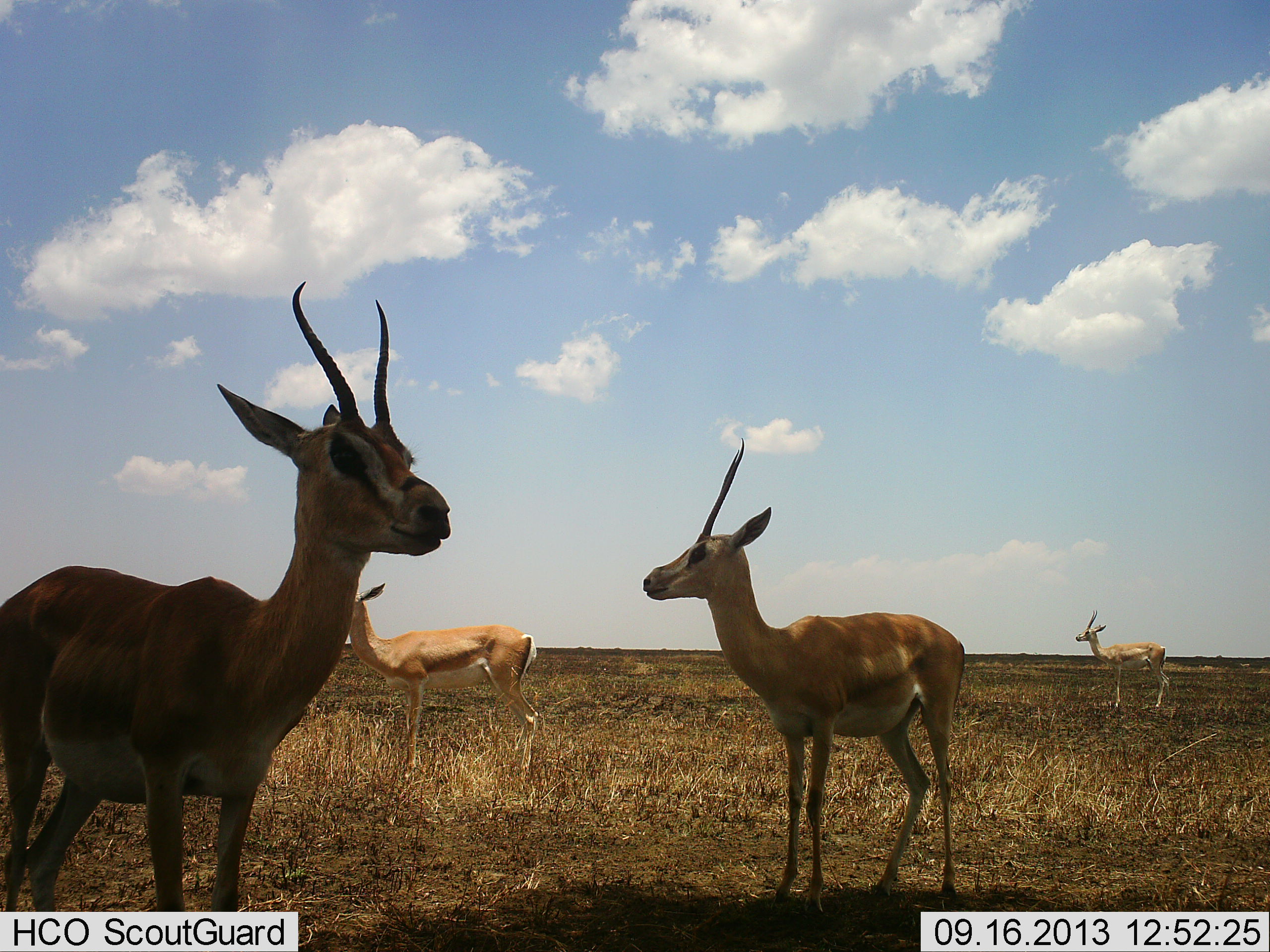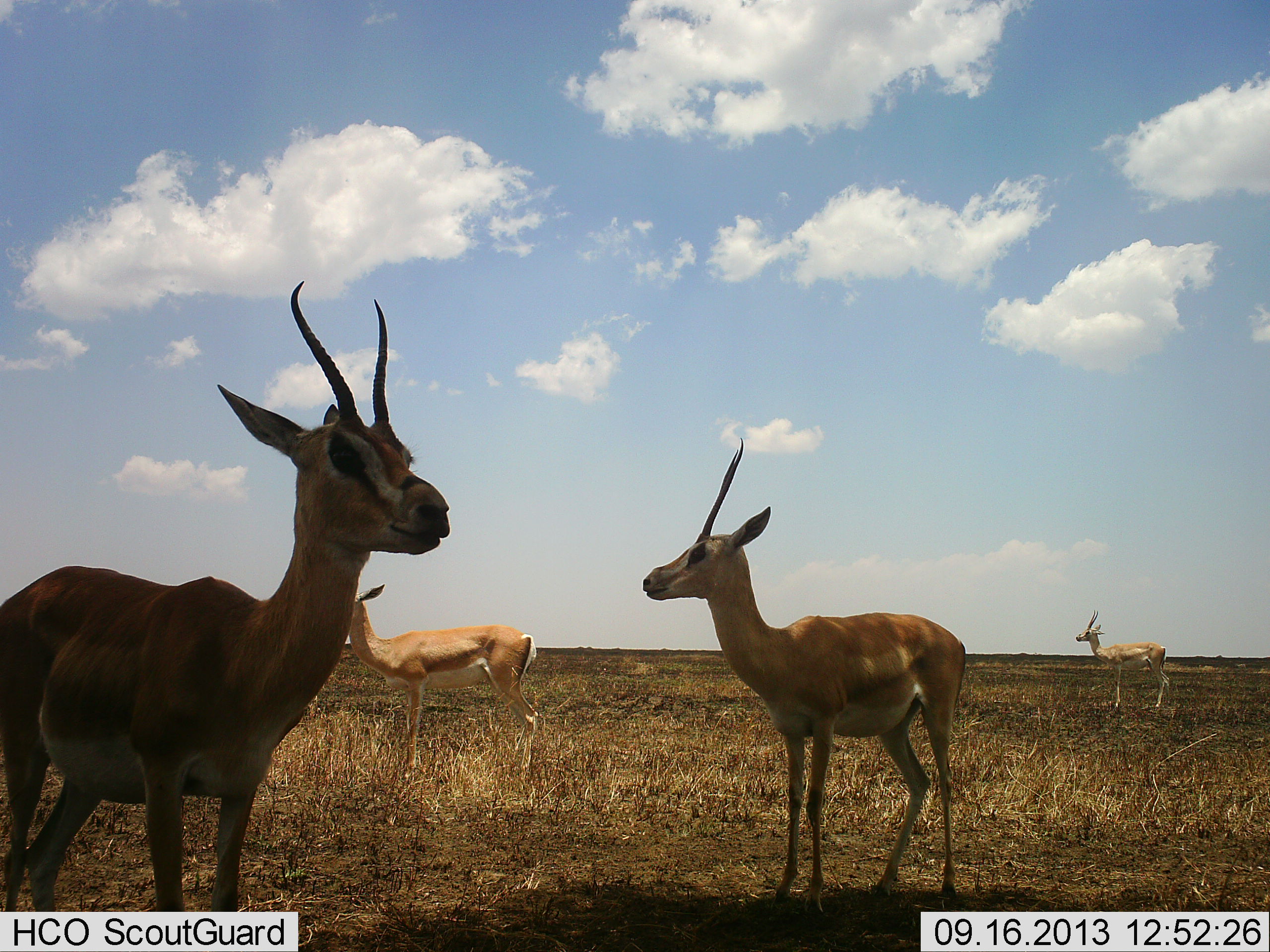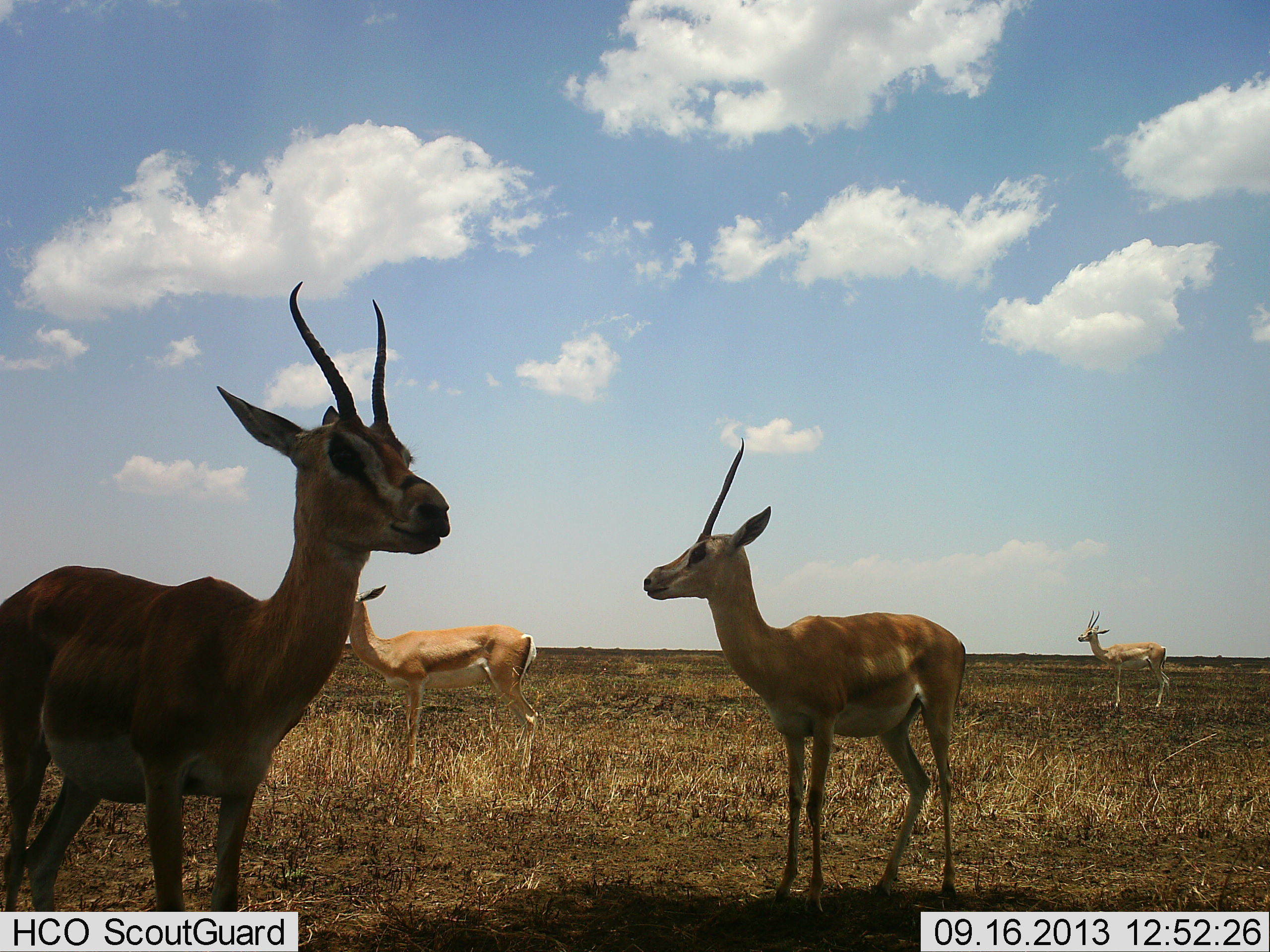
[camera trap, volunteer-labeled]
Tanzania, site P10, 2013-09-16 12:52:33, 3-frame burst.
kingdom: Animalia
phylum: Chordata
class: Mammalia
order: Artiodactyla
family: Bovidae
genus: Nanger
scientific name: Nanger granti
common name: grant's gazelle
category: gazellegrants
Gazellegrants (grant's gazelle) (Nanger granti), count 4. Behavior (volunteer vote fractions): standing 100%, resting 5%, moving 0%, interacting 0%. Young present (vote fraction): 3%. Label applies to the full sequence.